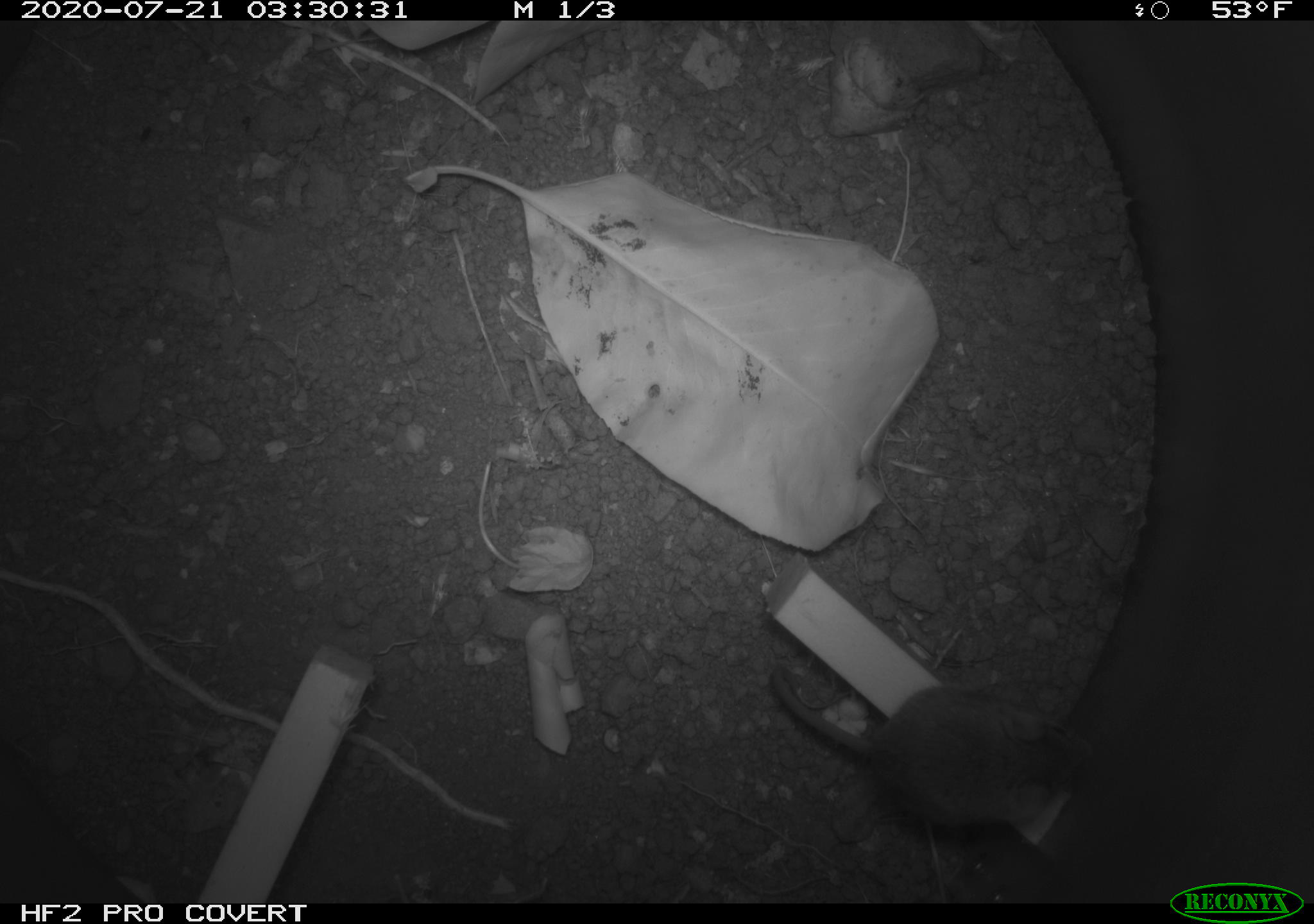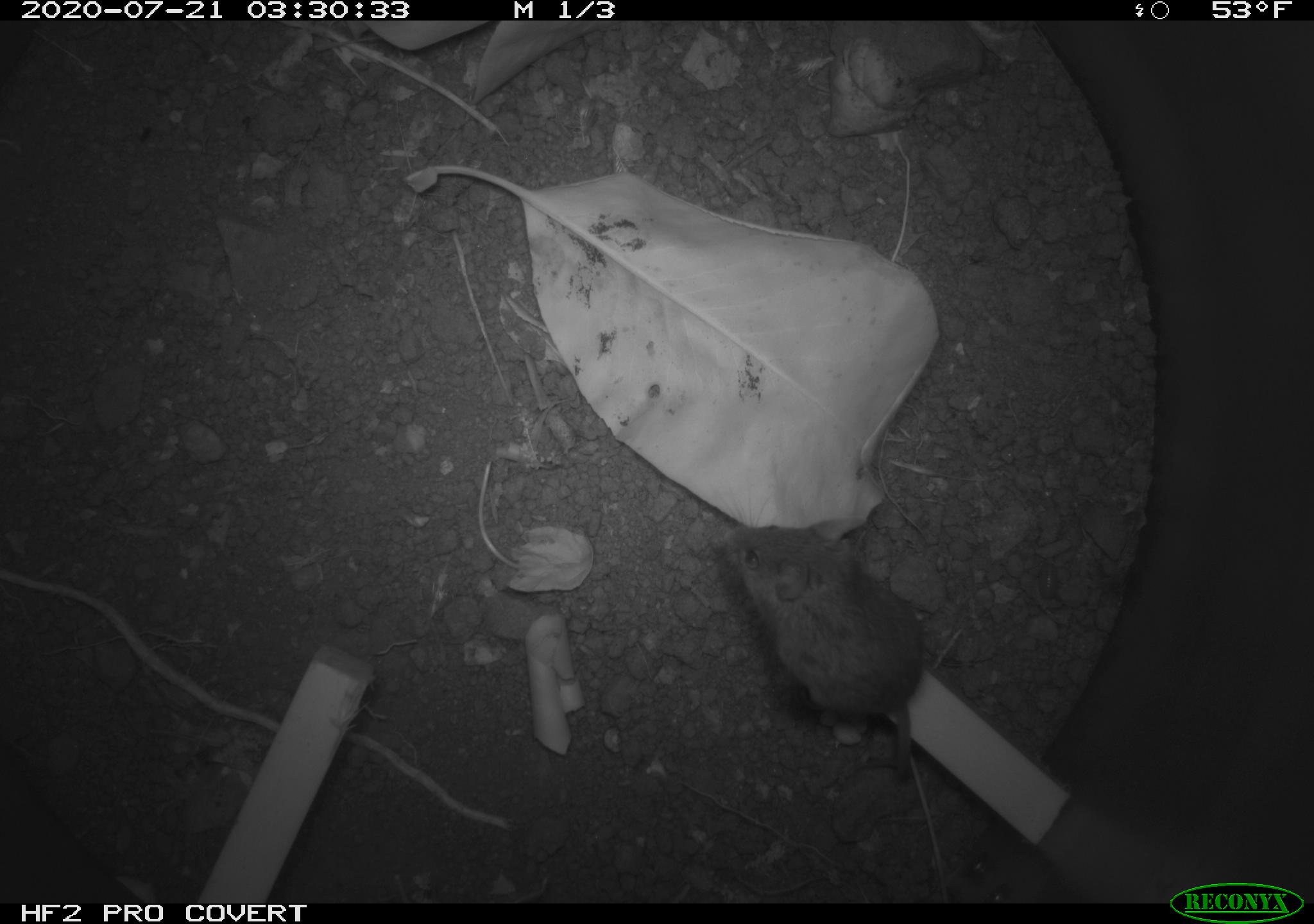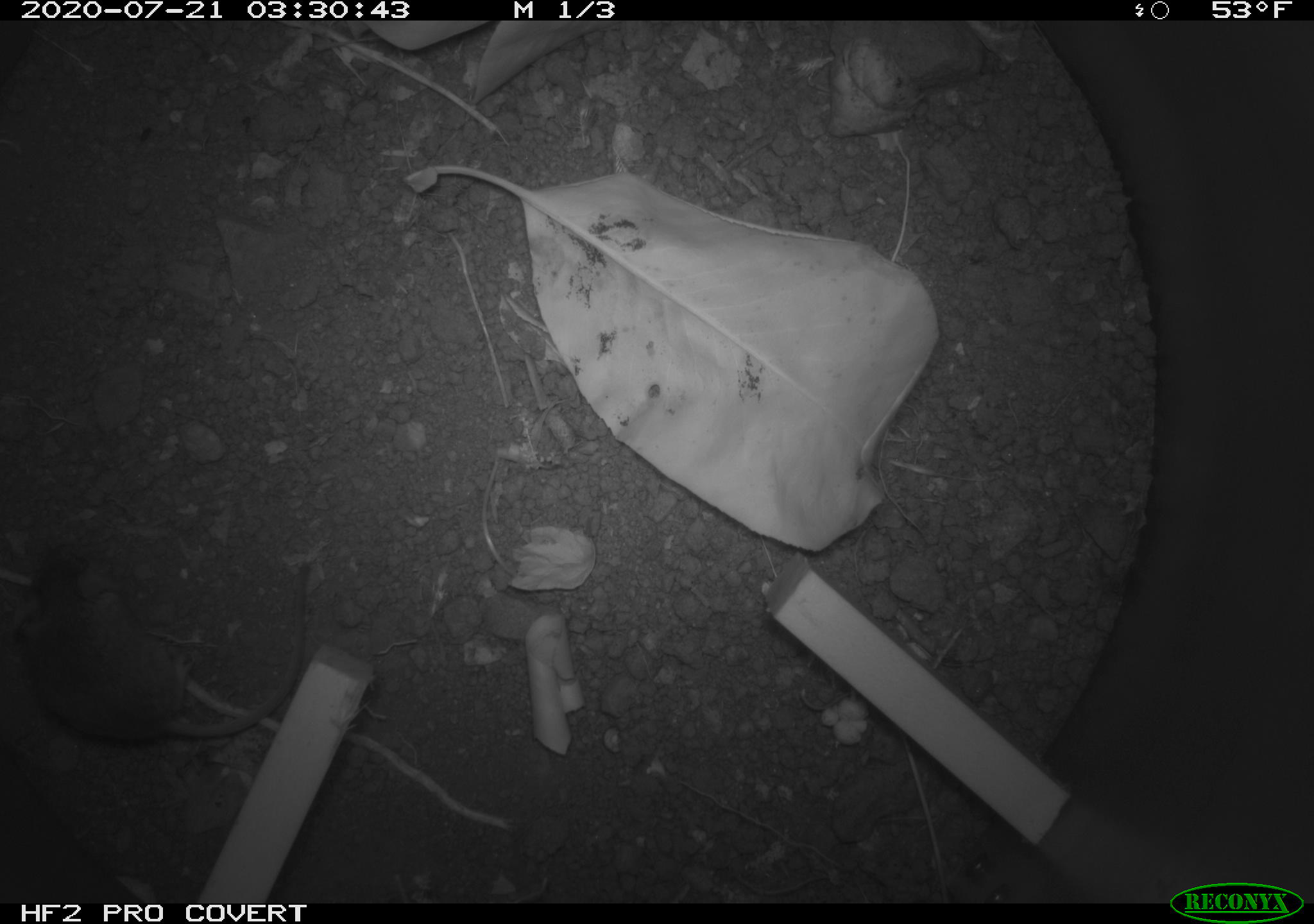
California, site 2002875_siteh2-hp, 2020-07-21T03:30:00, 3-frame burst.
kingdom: Animalia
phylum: Chordata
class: Mammalia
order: Rodentia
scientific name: Rodentia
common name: rodent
Rodent (Rodentia).